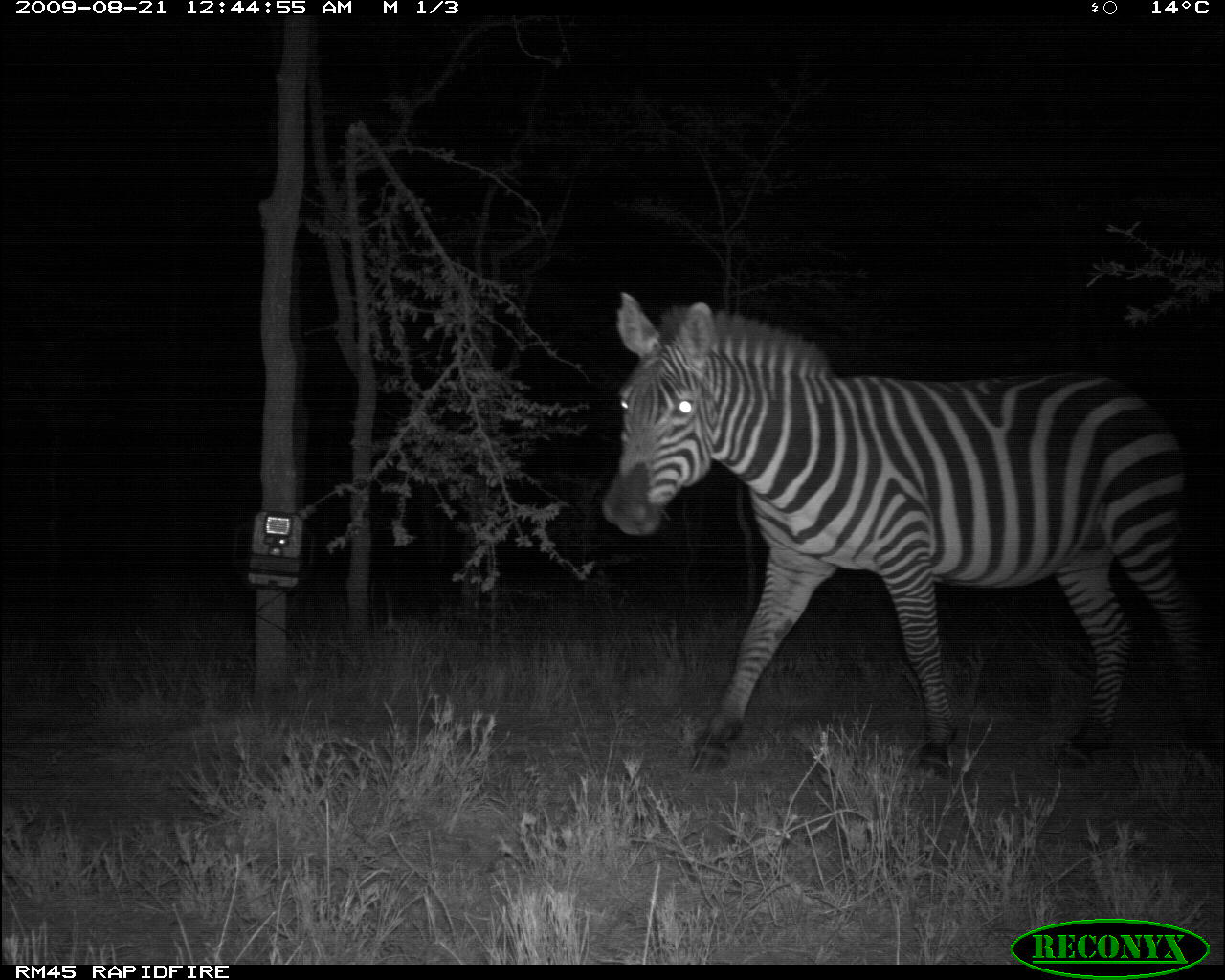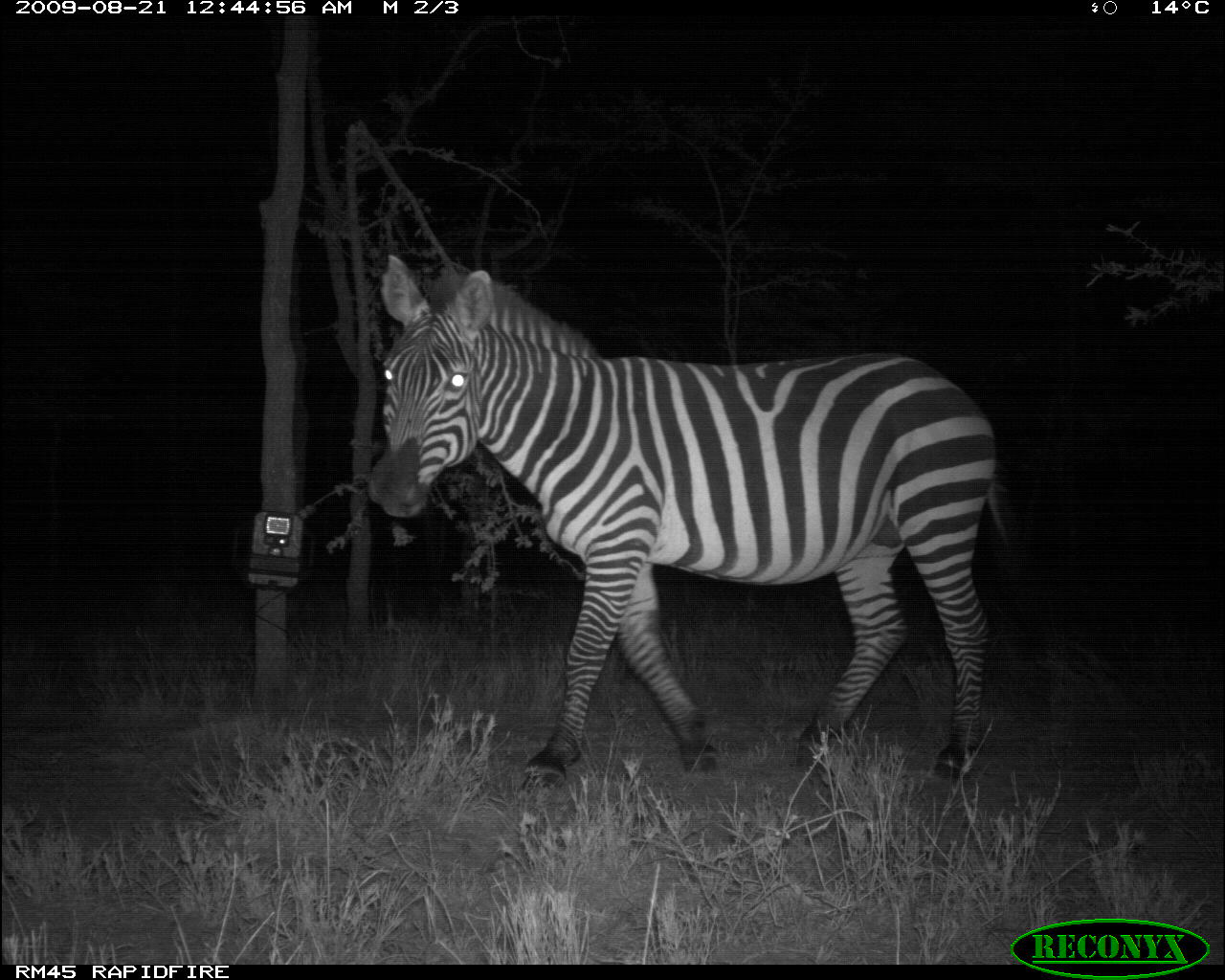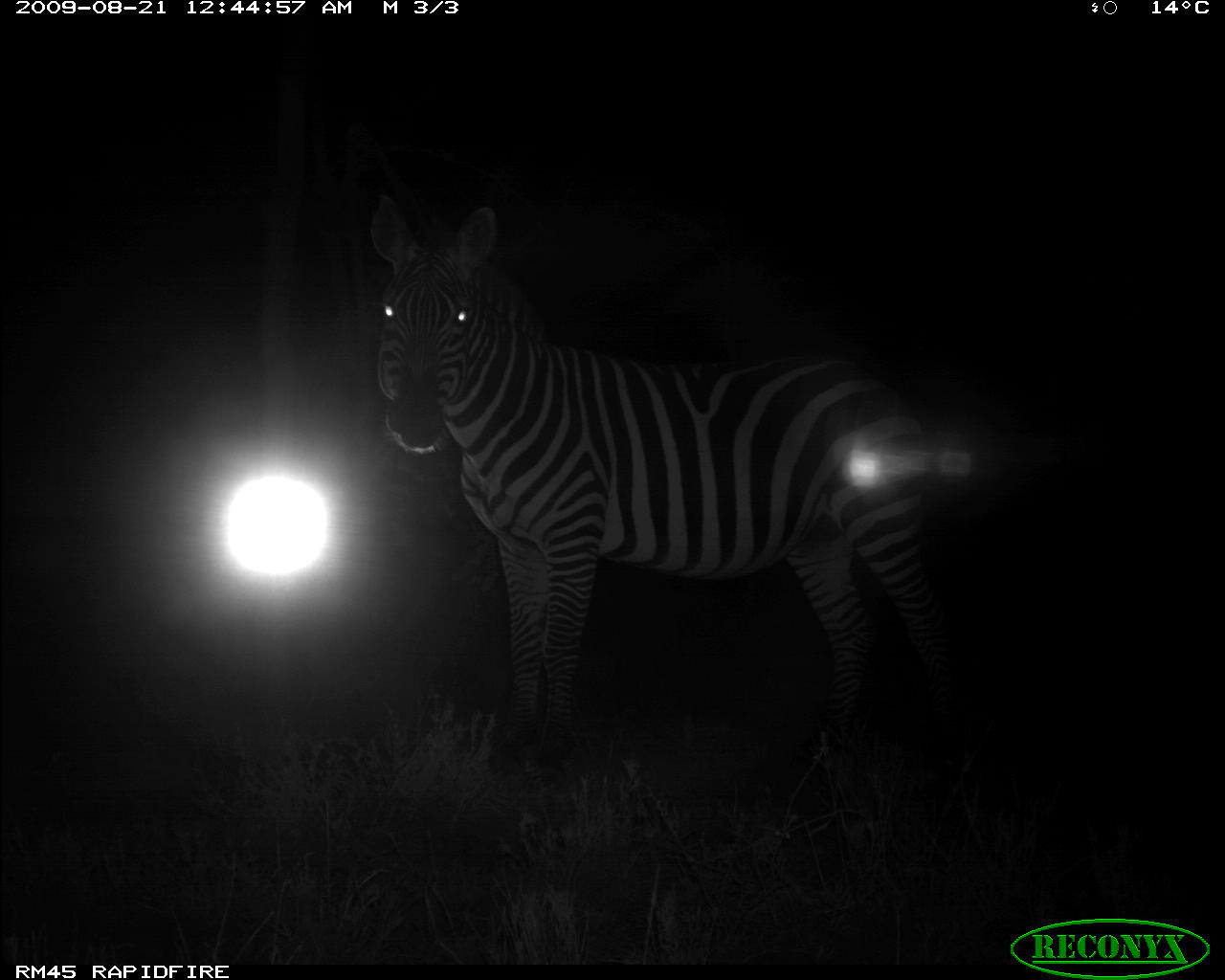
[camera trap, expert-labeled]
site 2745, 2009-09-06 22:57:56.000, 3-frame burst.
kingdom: Animalia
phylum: Chordata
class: Mammalia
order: Perissodactyla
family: Equidae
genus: Equus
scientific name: Equus quagga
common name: plains zebra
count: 1